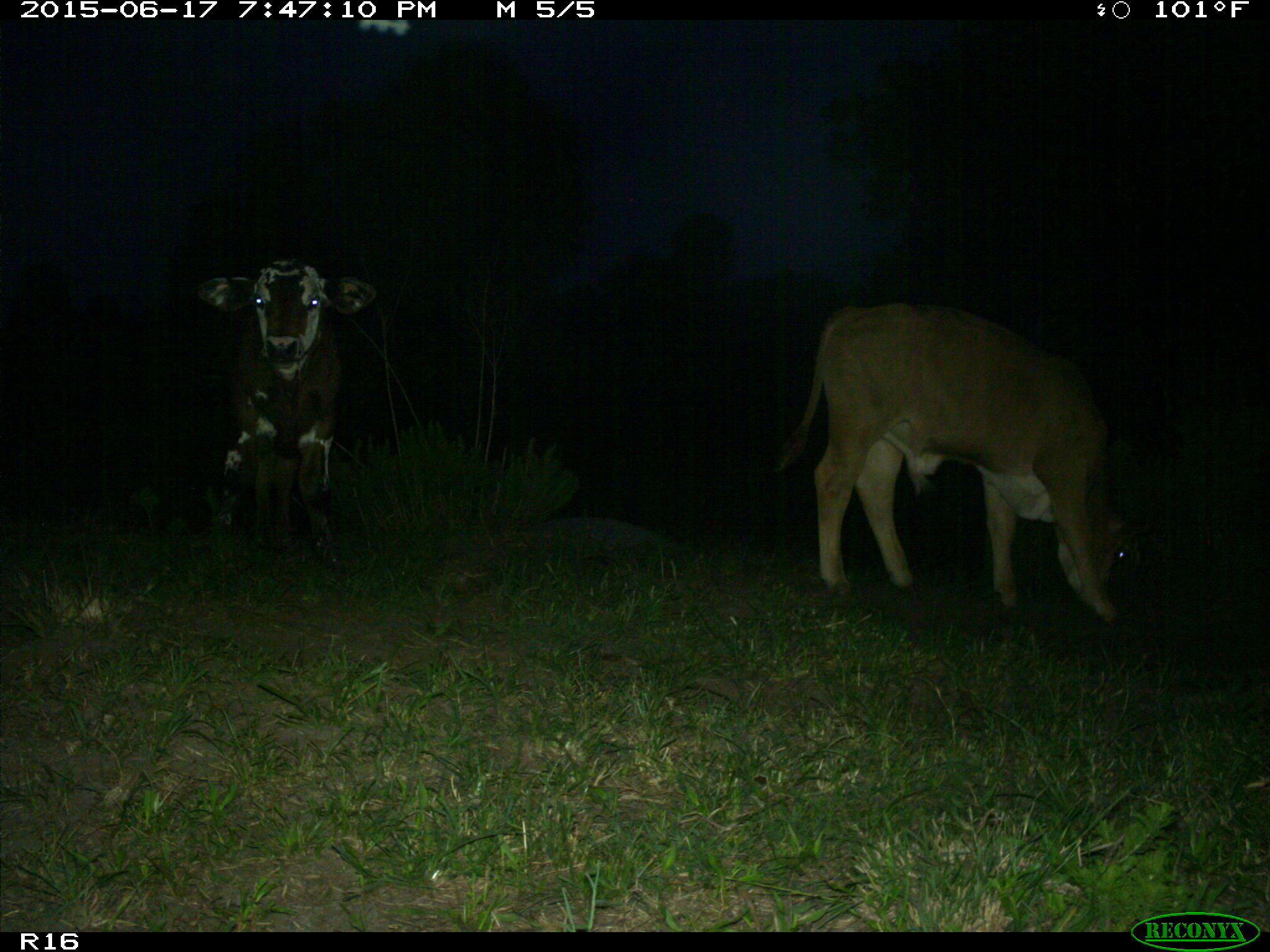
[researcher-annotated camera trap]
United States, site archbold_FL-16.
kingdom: Animalia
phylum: Chordata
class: Mammalia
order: Artiodactyla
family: Bovidae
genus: Bos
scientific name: Bos taurus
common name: domestic cow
Bos taurus (domestic cow).